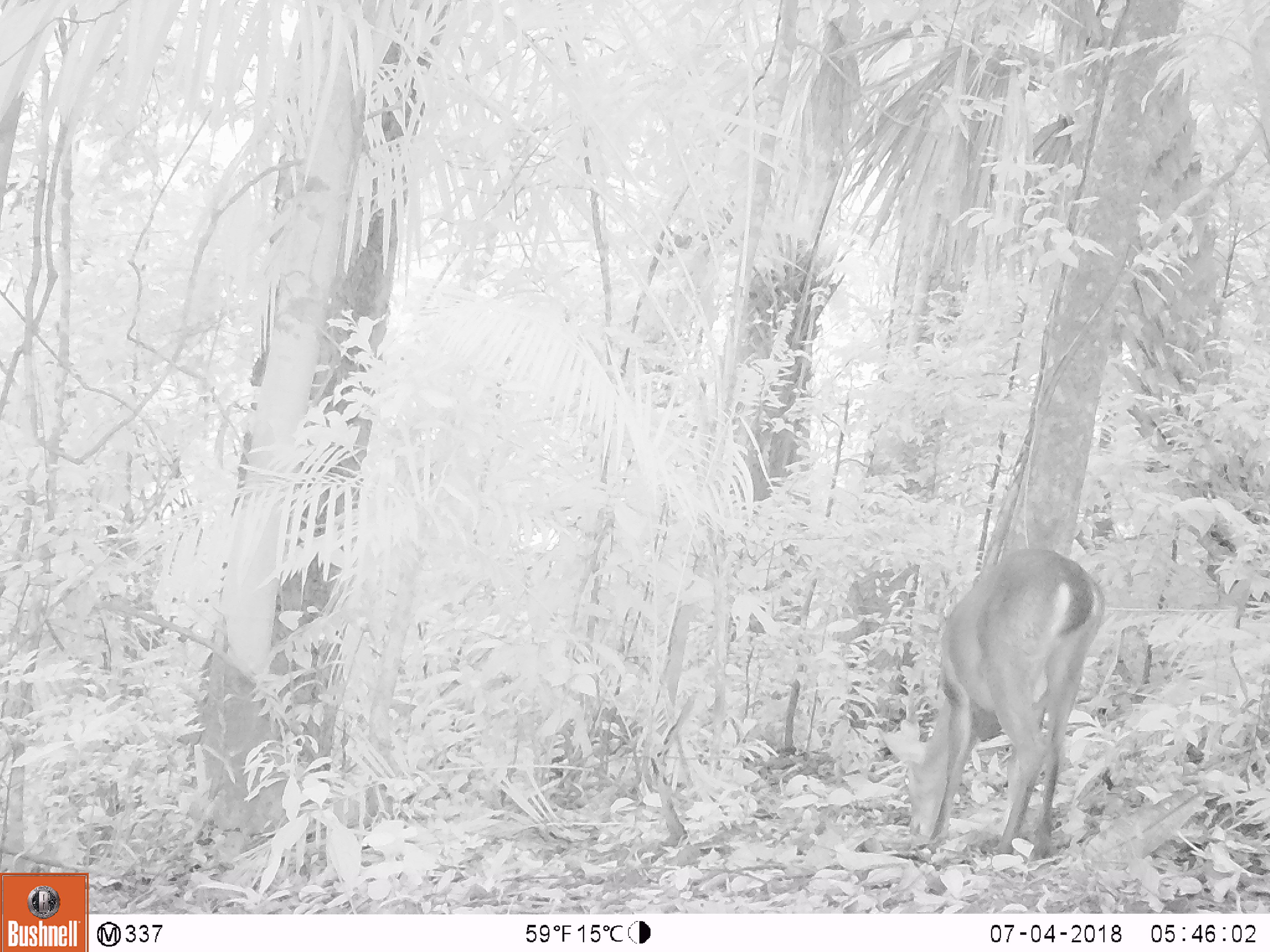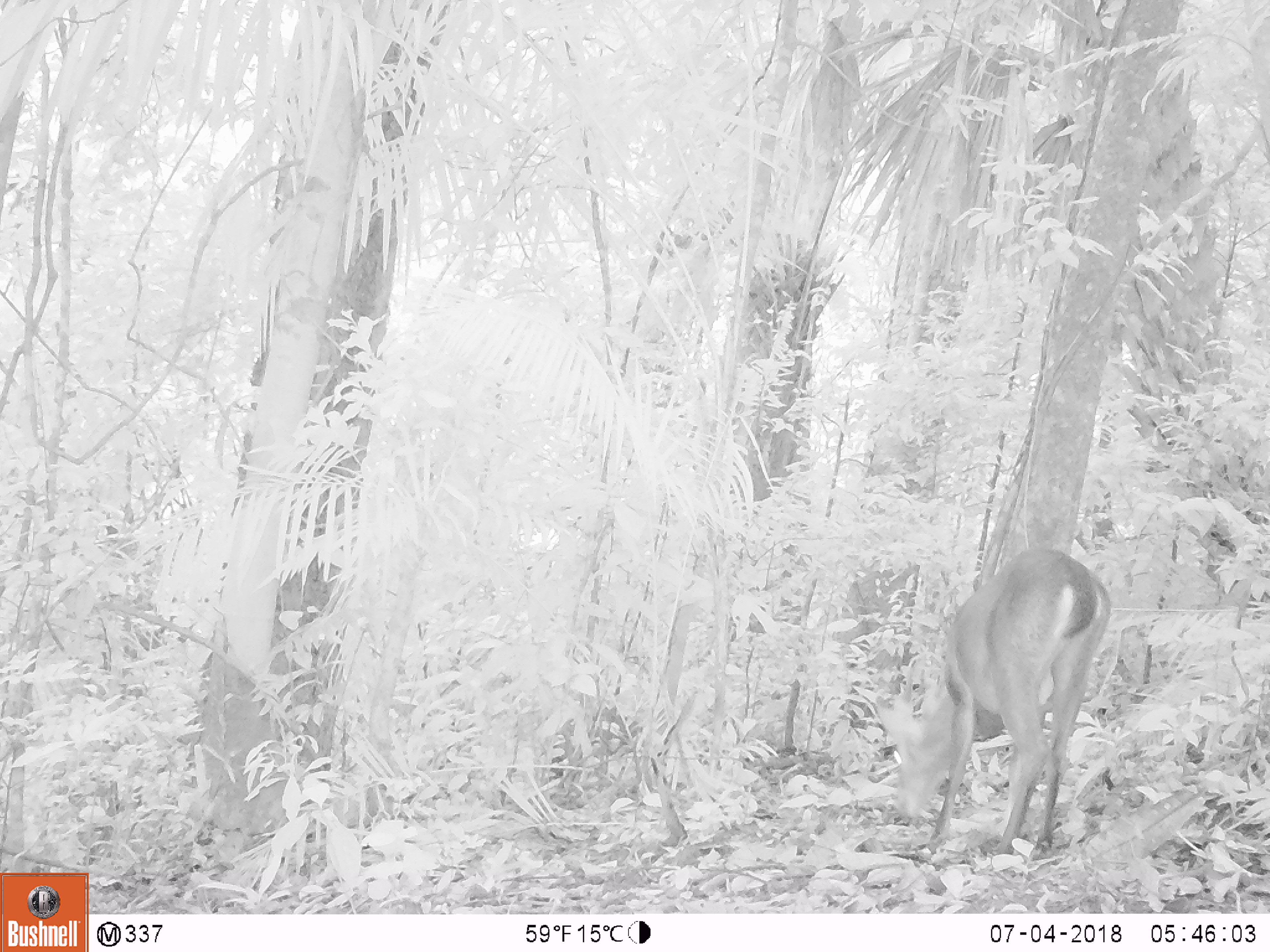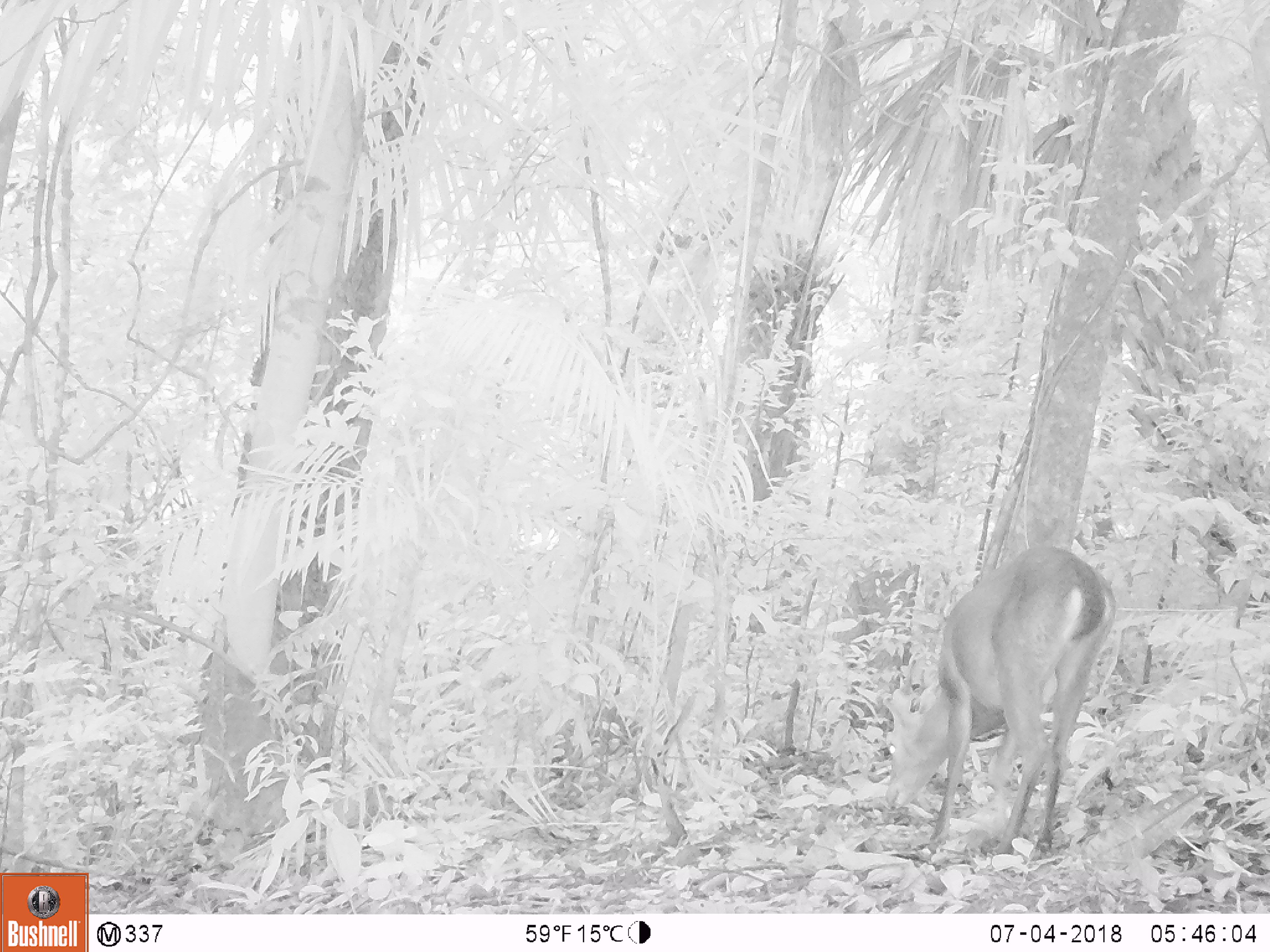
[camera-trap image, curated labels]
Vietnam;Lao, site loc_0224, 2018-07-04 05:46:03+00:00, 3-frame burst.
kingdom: Animalia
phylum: Chordata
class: Mammalia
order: Artiodactyla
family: Cervidae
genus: Muntiacus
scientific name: Muntiacus vuquangensis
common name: large-antlered muntjac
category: large antlered muntjac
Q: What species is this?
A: Large antlered muntjac (large-antlered muntjac) (Muntiacus vuquangensis).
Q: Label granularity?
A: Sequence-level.